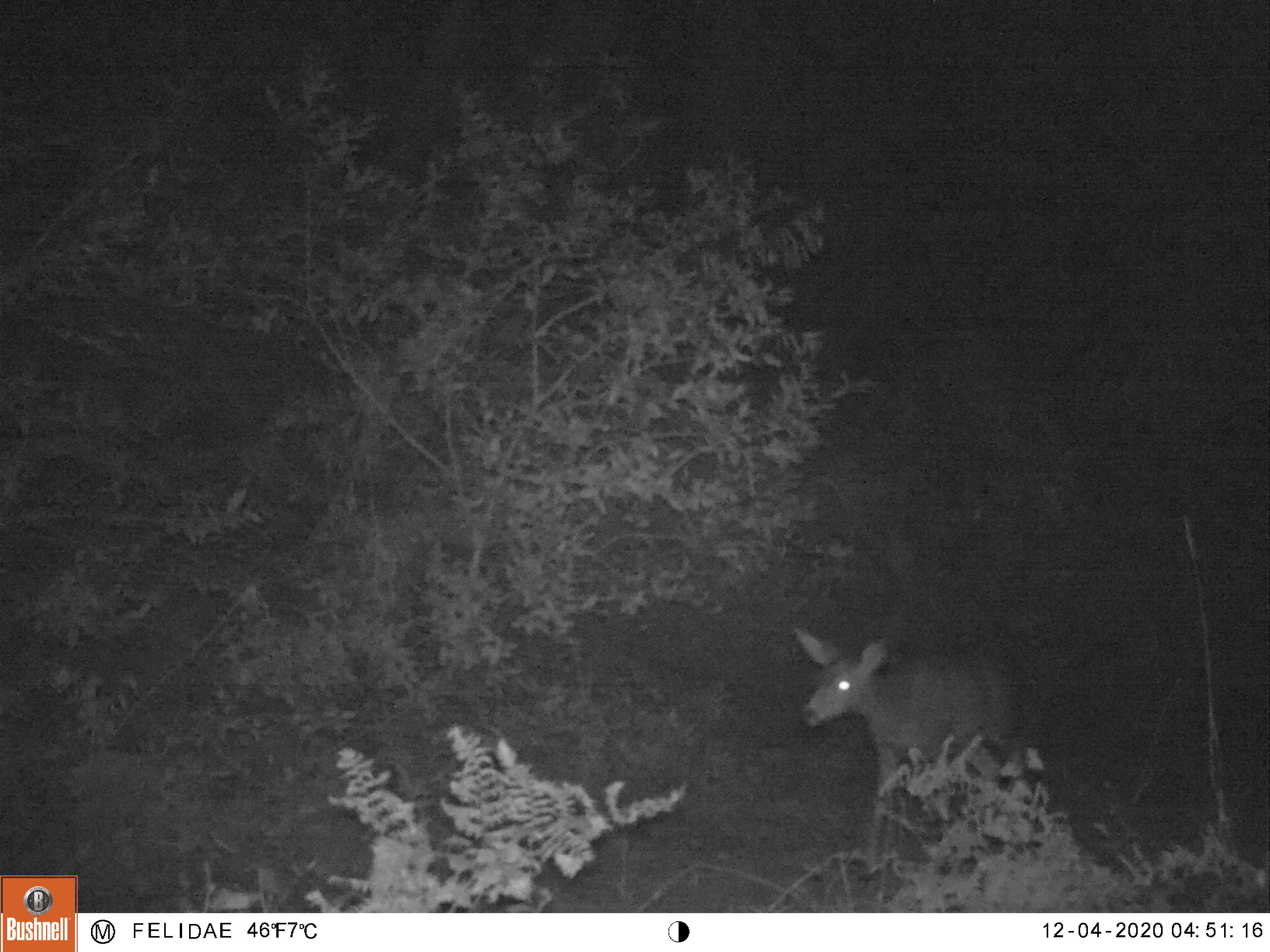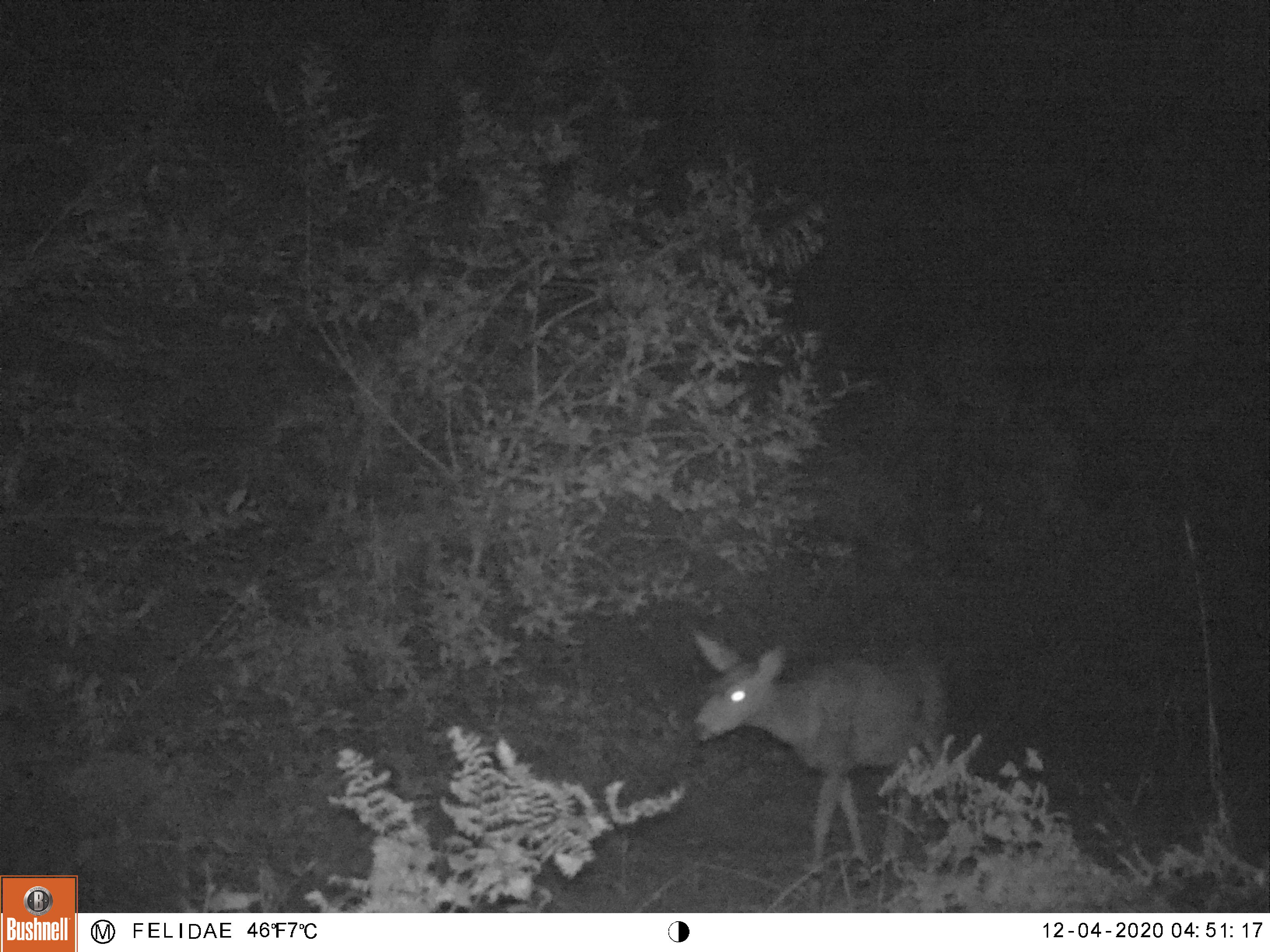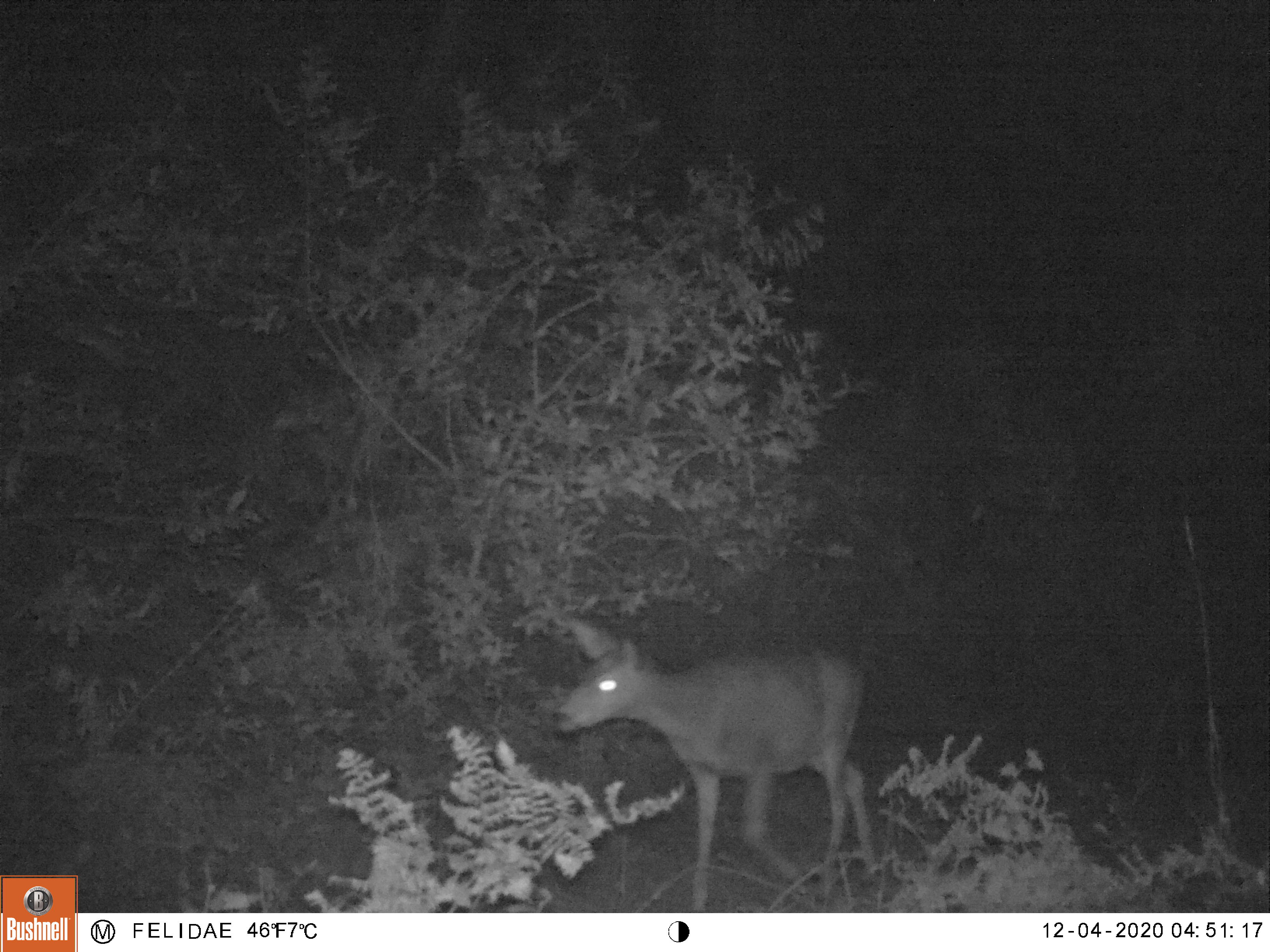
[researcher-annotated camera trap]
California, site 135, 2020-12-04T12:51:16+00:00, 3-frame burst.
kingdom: Animalia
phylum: Chordata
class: Mammalia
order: Artiodactyla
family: Cervidae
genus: Odocoileus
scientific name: Odocoileus hemionus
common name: mule deer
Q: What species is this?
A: Mule deer (Odocoileus hemionus).